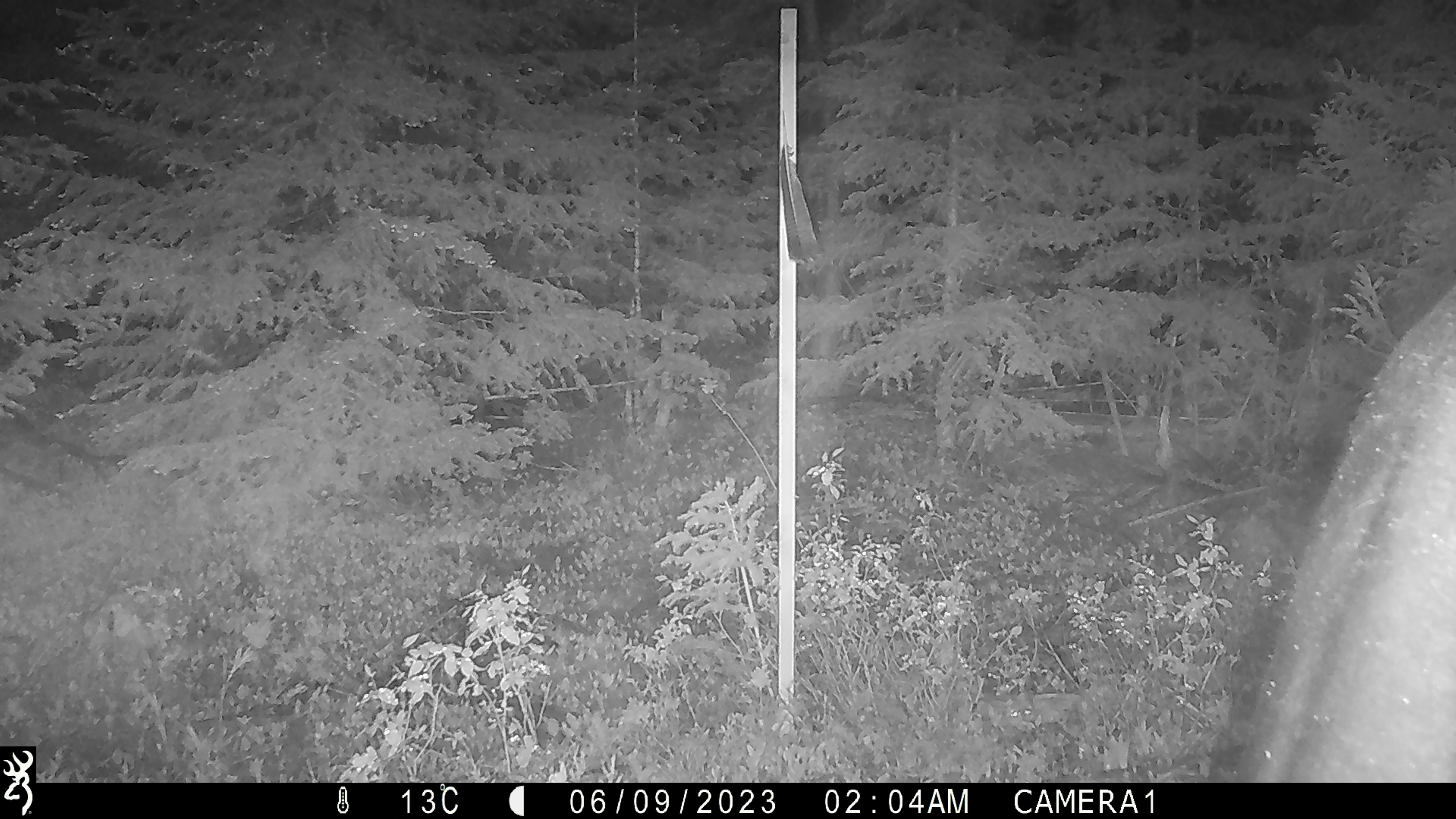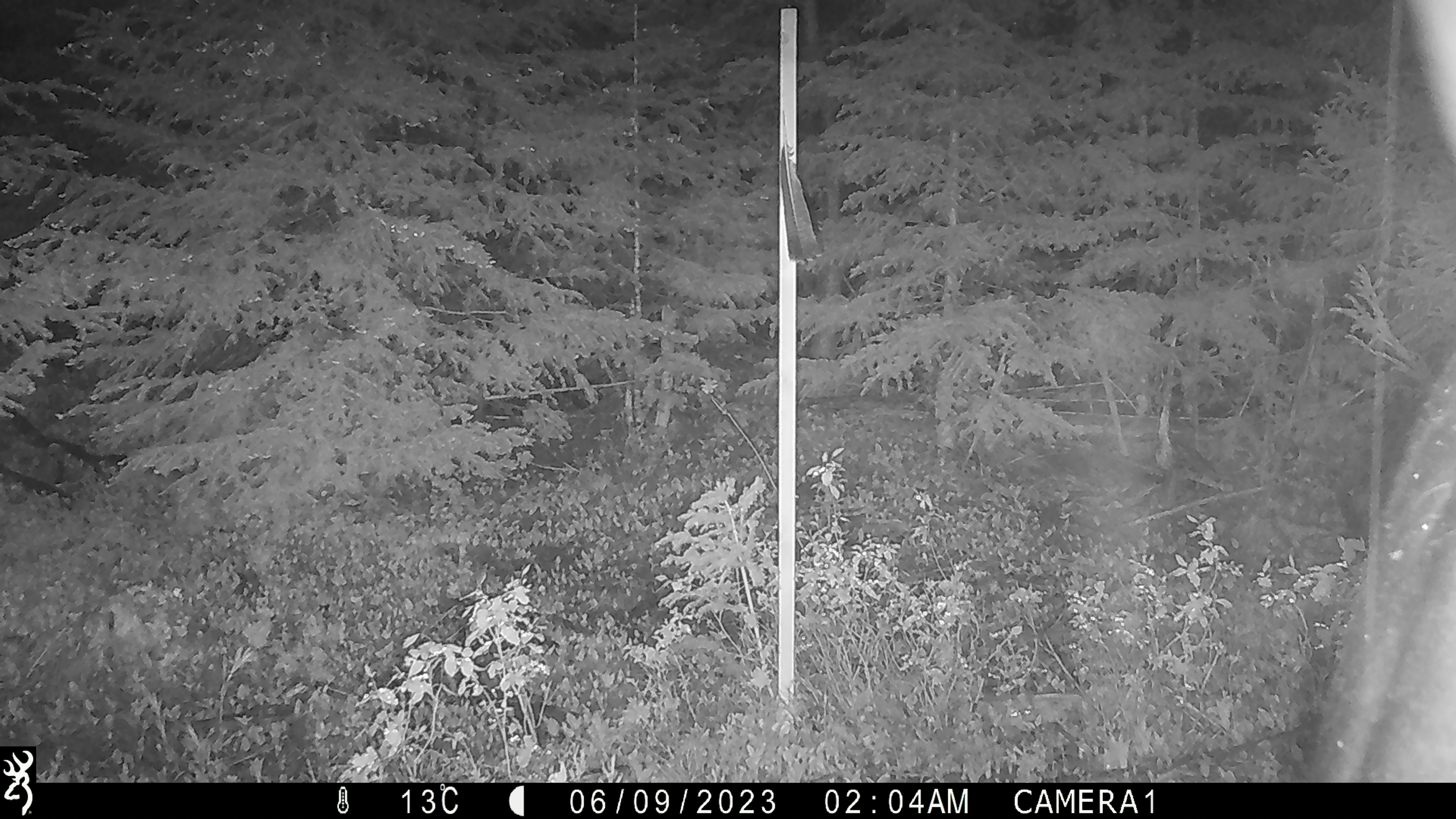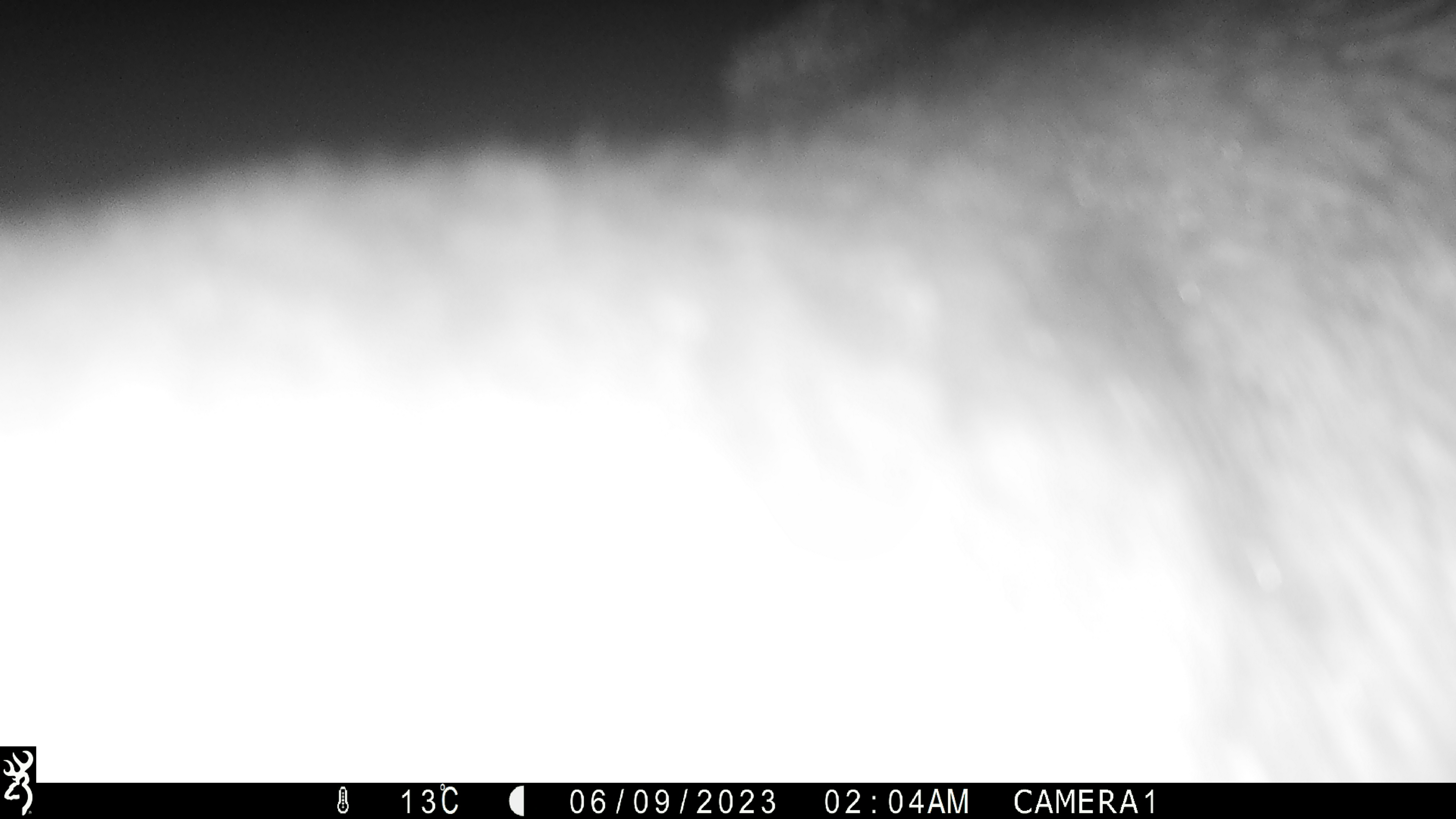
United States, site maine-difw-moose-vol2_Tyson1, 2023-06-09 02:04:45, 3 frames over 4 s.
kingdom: Animalia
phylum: Chordata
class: Mammalia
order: Artiodactyla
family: Cervidae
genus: Alces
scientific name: Alces alces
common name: moose